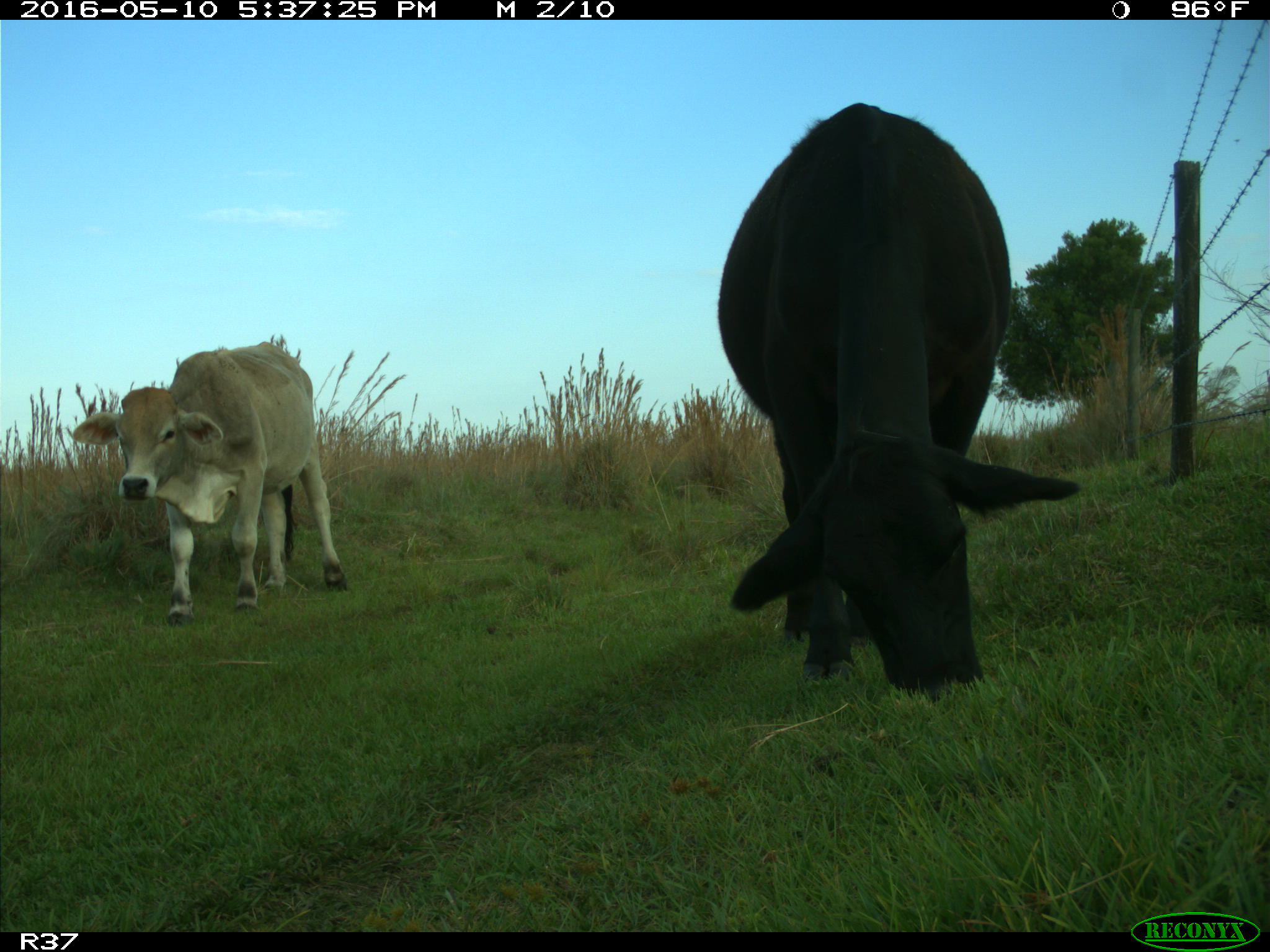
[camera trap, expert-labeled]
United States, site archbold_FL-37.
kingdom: Animalia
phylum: Chordata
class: Mammalia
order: Artiodactyla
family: Bovidae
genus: Bos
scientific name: Bos taurus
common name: domestic cow